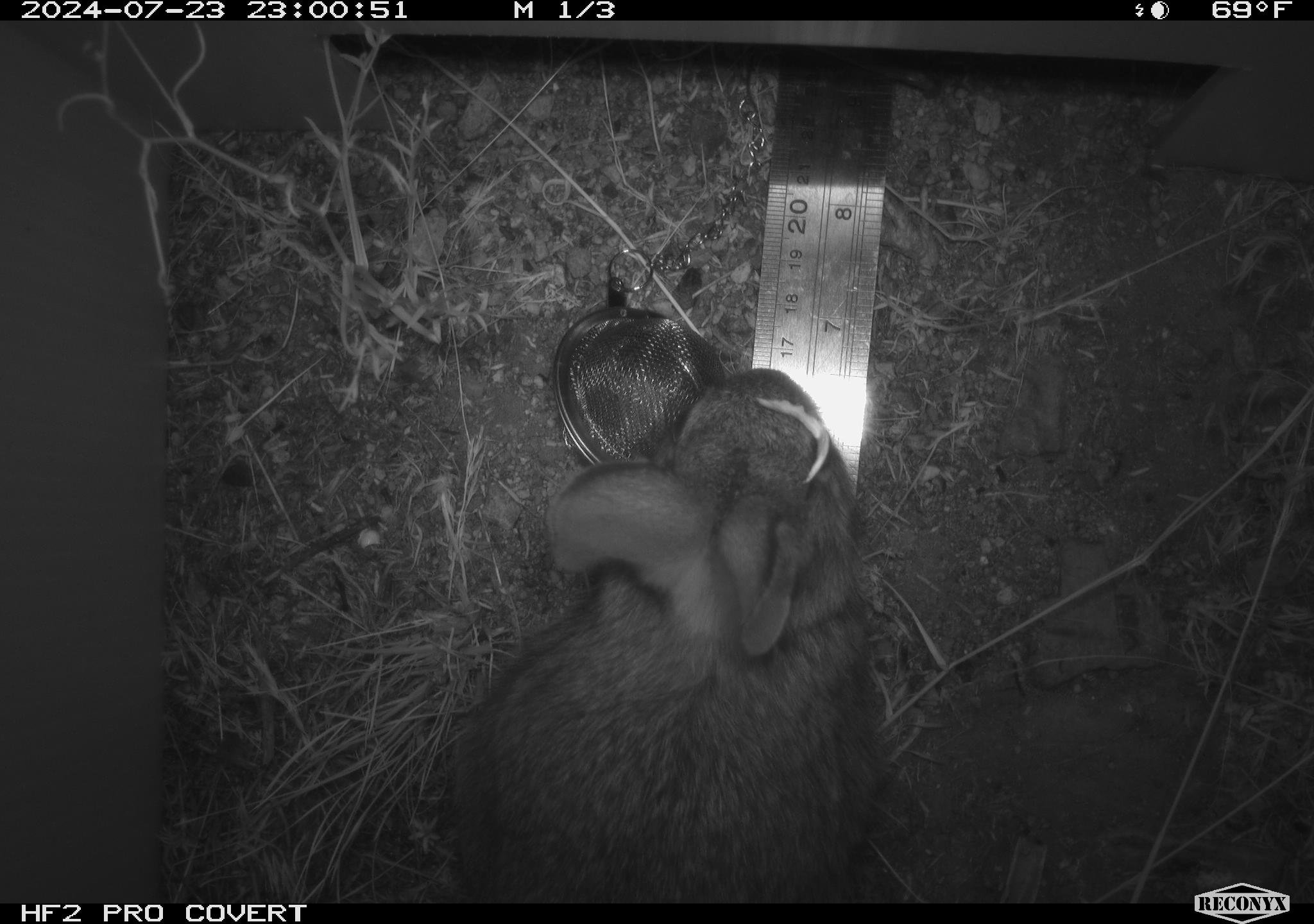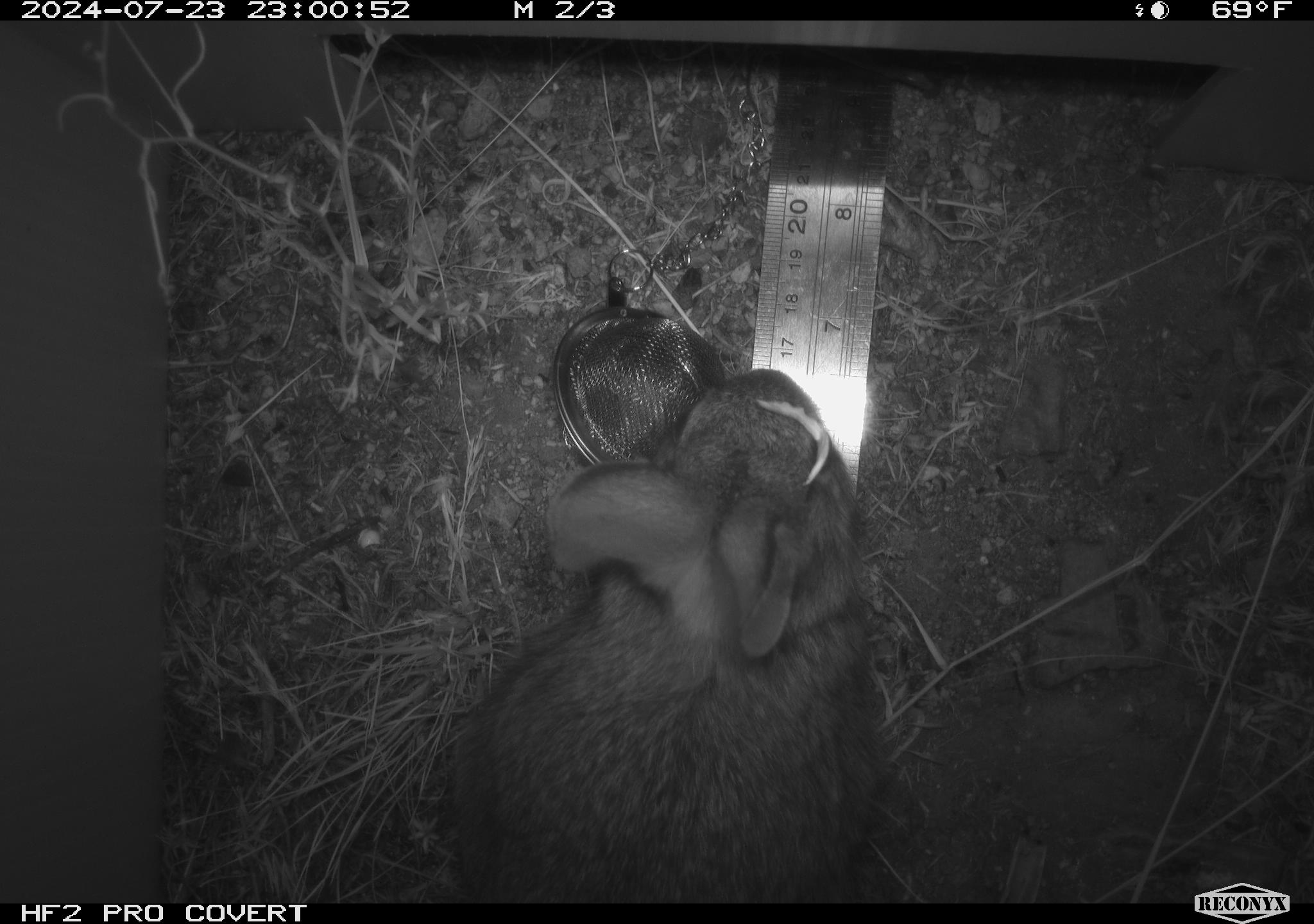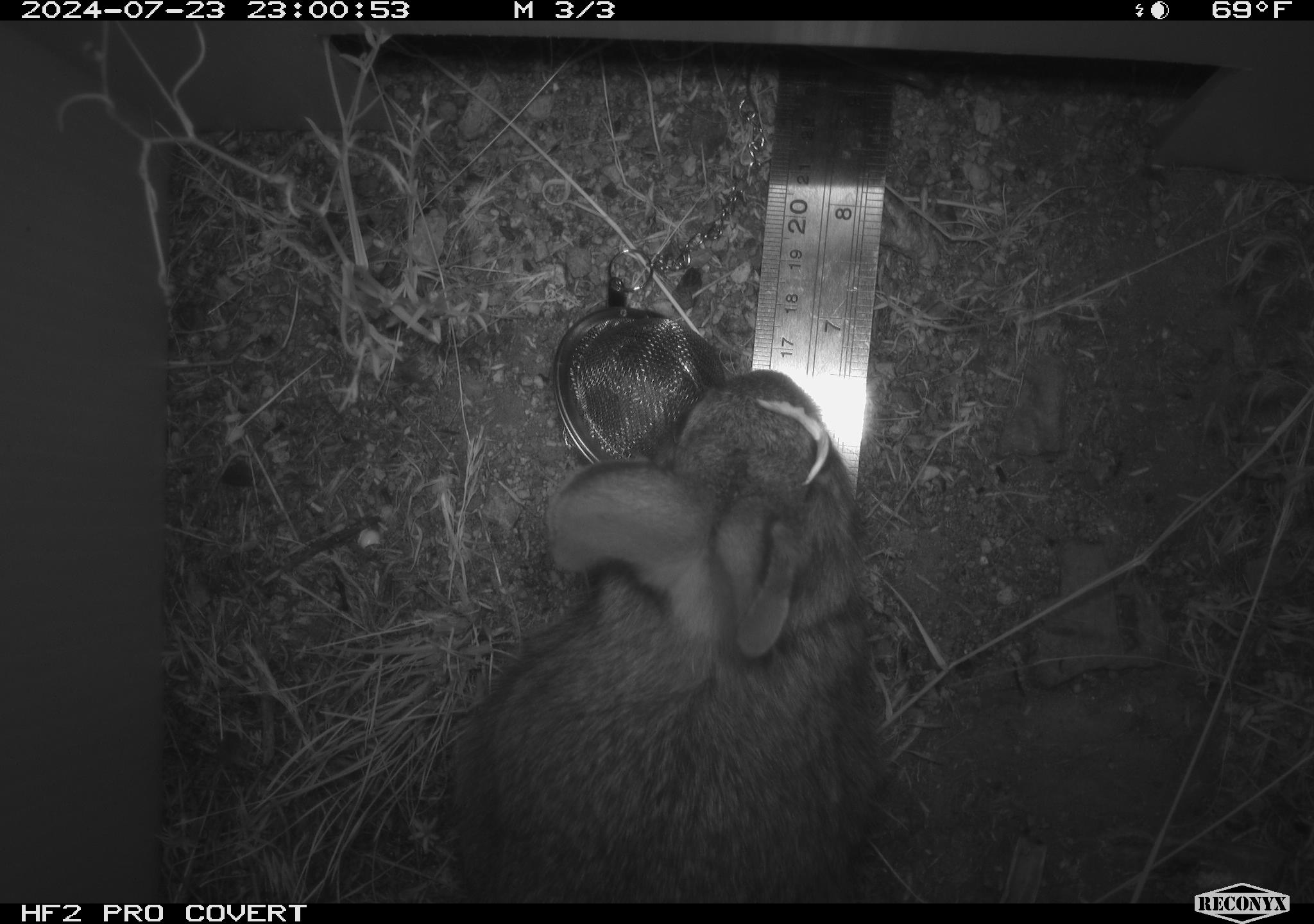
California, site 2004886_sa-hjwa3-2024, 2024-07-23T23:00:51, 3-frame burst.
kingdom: Animalia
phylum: Chordata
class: Mammalia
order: Lagomorpha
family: Leporidae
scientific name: Leporidae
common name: rabbit or hare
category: rabbit and hare family